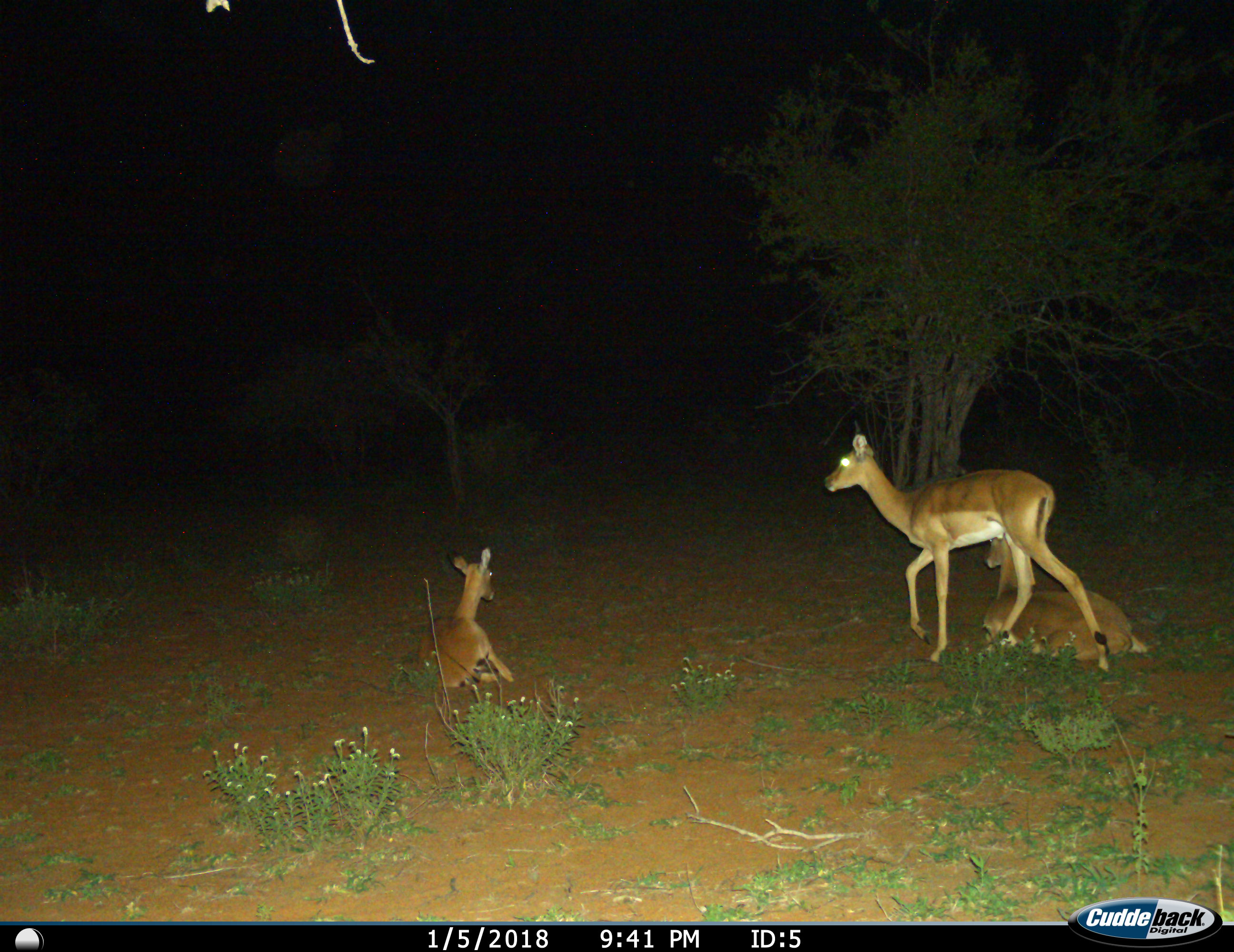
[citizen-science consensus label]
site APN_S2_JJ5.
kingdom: Animalia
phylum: Chordata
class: Mammalia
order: Artiodactyla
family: Bovidae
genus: Aepyceros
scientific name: Aepyceros melampus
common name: impala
Impala (Aepyceros melampus), count 3. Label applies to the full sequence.